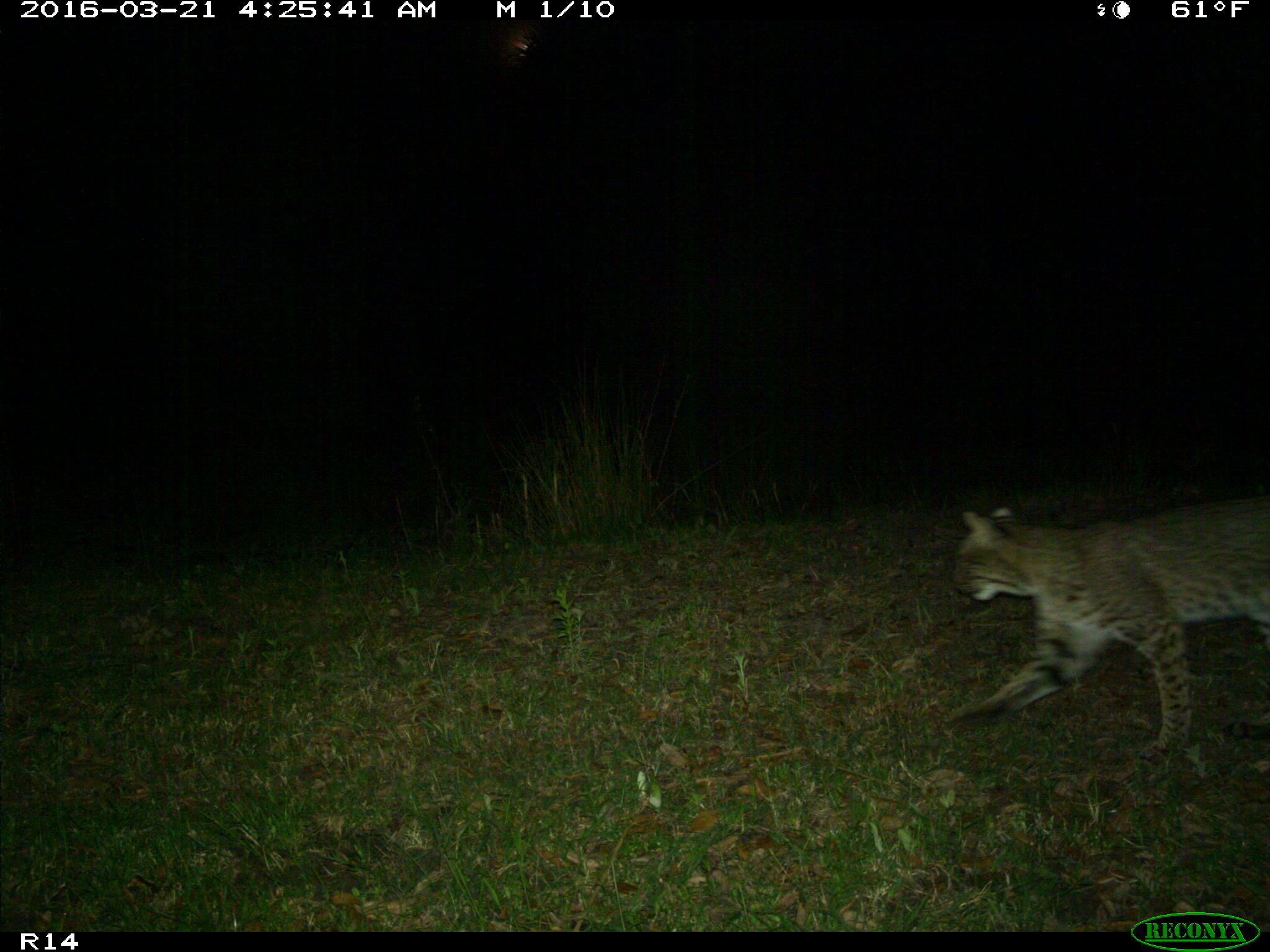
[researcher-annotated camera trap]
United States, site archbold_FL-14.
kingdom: Animalia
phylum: Chordata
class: Mammalia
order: Carnivora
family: Felidae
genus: Lynx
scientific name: Lynx rufus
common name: bobcat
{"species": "Lynx rufus (bobcat)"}